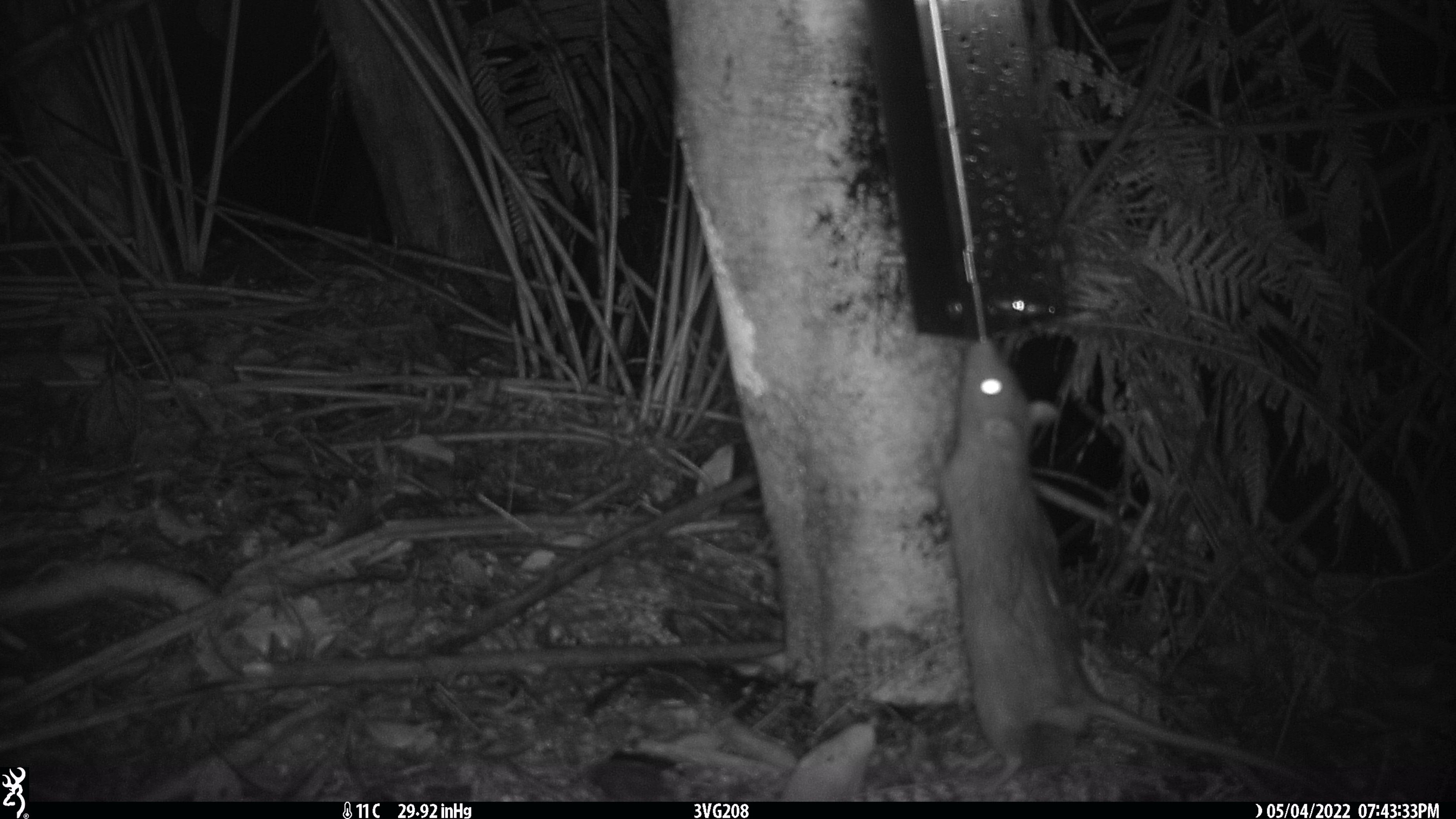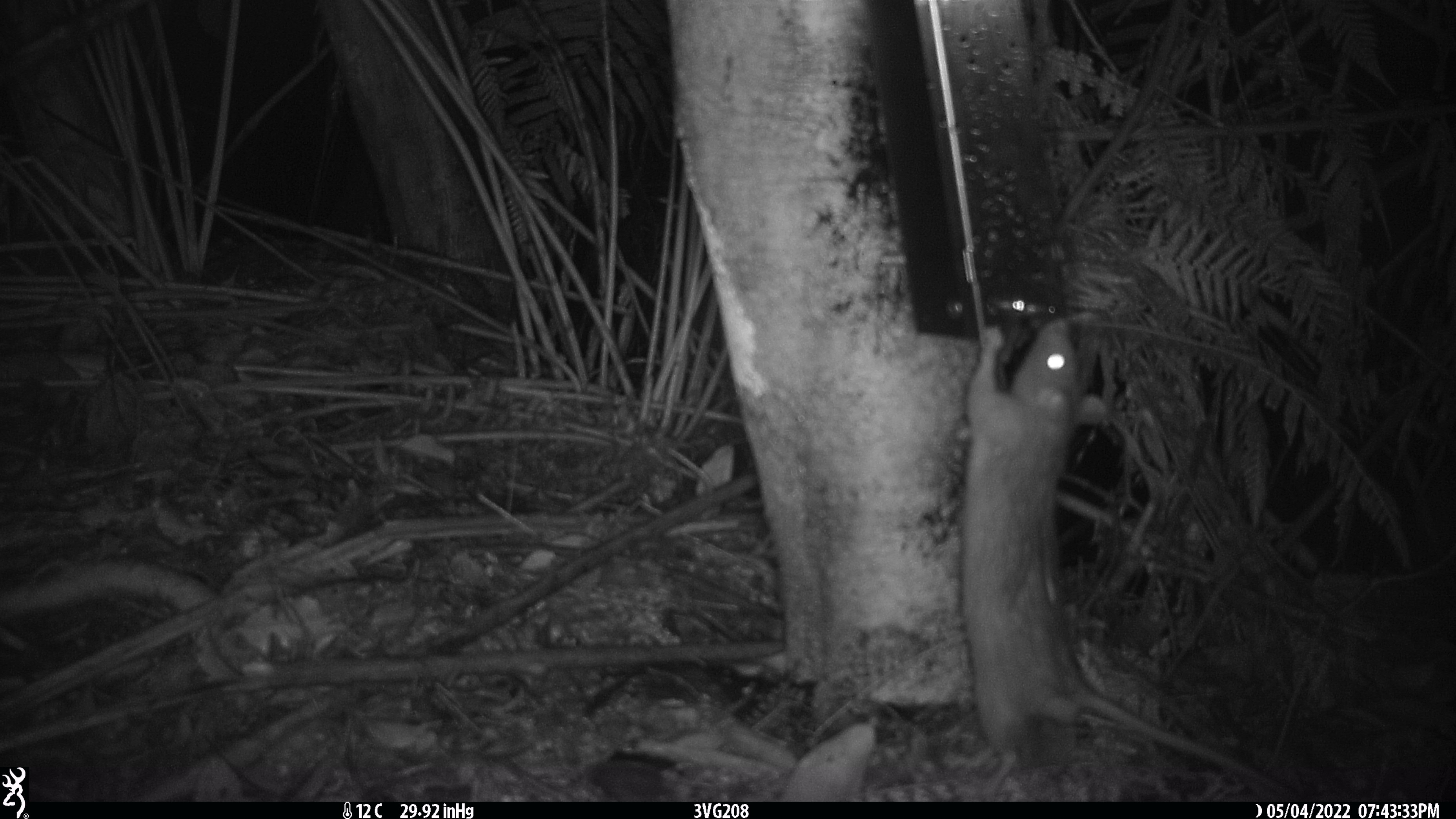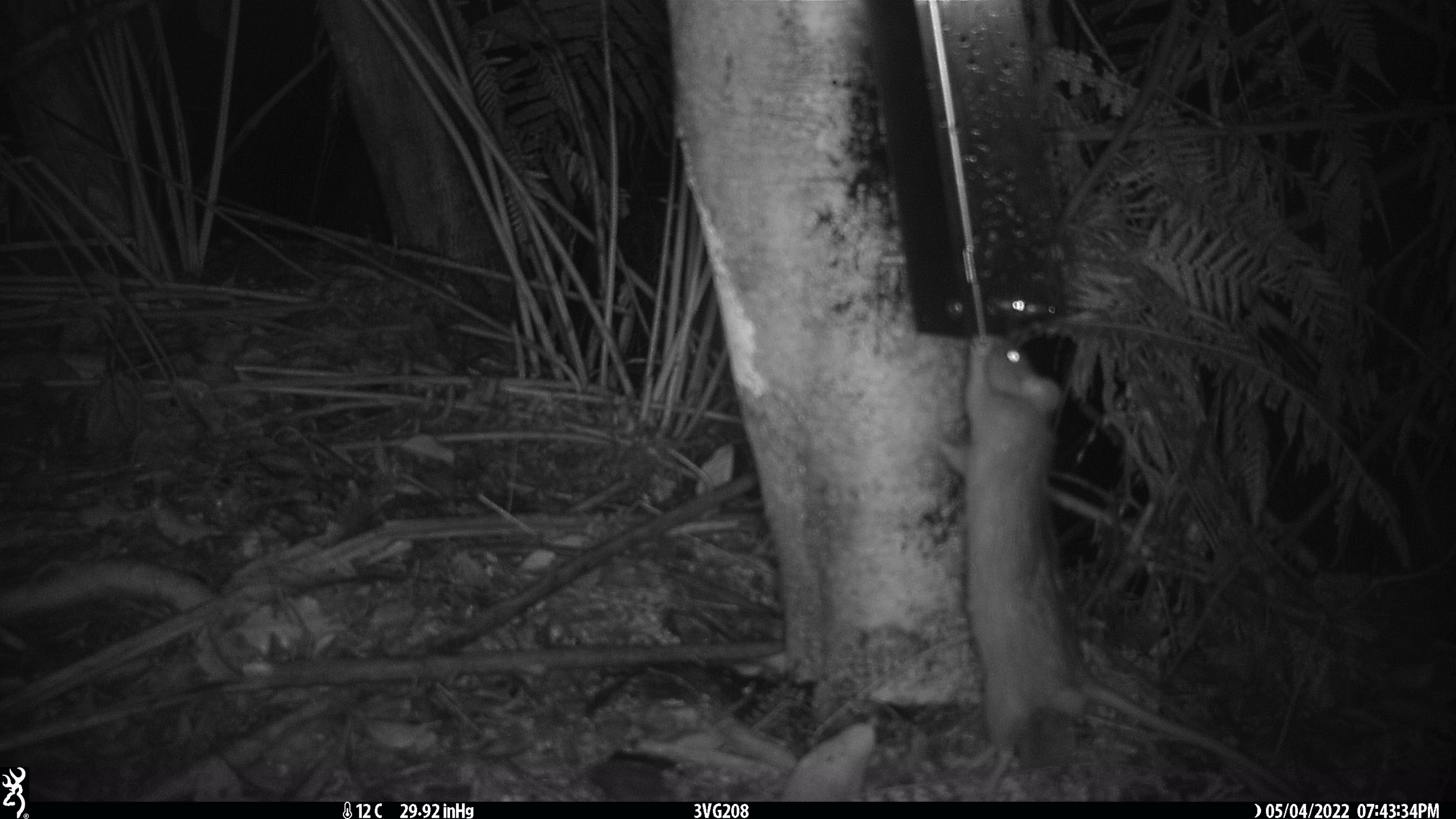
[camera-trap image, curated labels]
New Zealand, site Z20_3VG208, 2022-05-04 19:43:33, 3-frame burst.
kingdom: Animalia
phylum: Chordata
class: Mammalia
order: Rodentia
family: Muridae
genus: Rattus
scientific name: Rattus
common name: rat